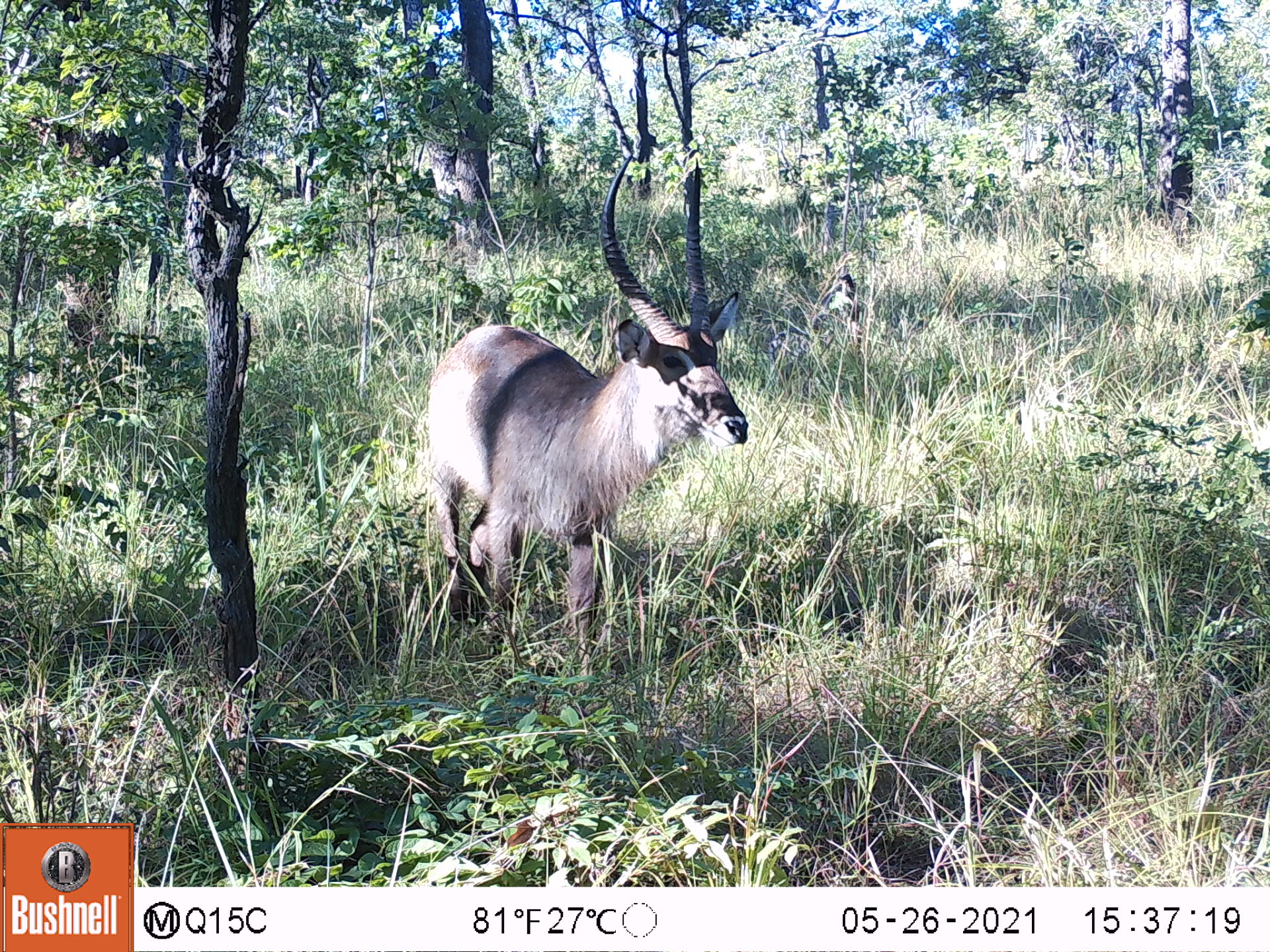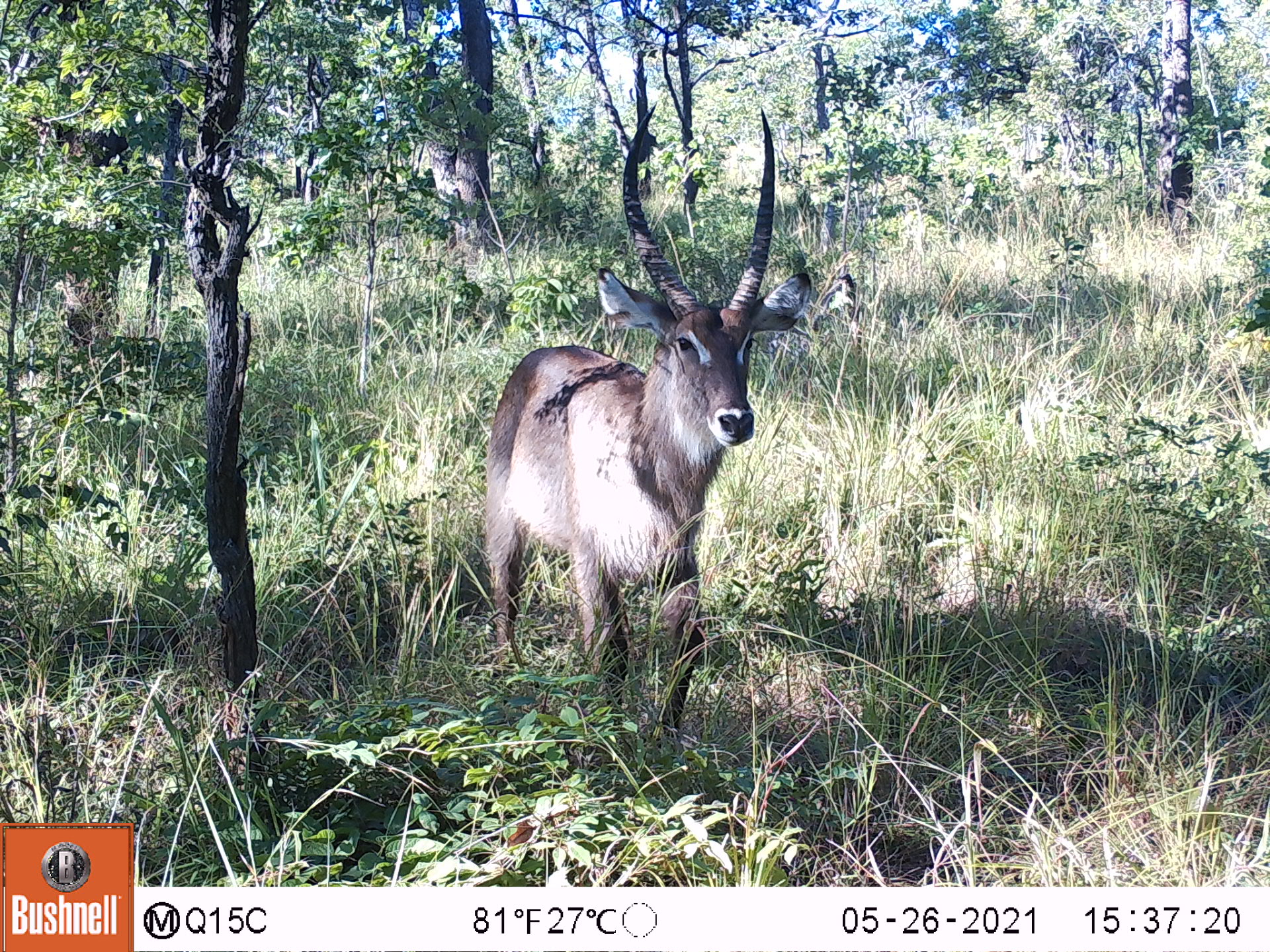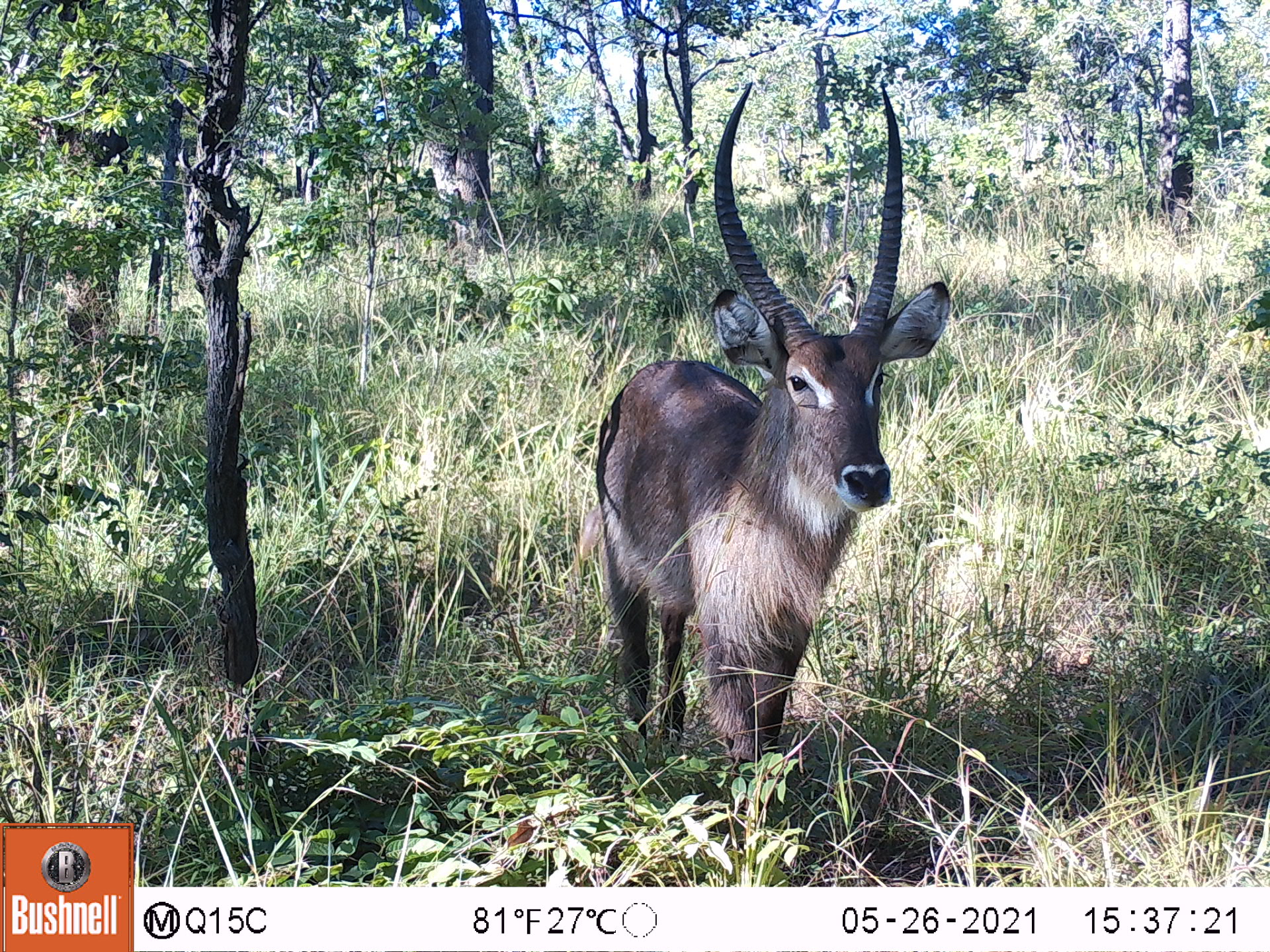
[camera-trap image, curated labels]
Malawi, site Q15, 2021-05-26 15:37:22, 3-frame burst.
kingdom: Animalia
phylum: Chordata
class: Mammalia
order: Artiodactyla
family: Bovidae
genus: Kobus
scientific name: Kobus ellipsiprymnus ellipsiprymnus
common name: common waterbuck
Common waterbuck (Kobus ellipsiprymnus ellipsiprymnus), count 1.